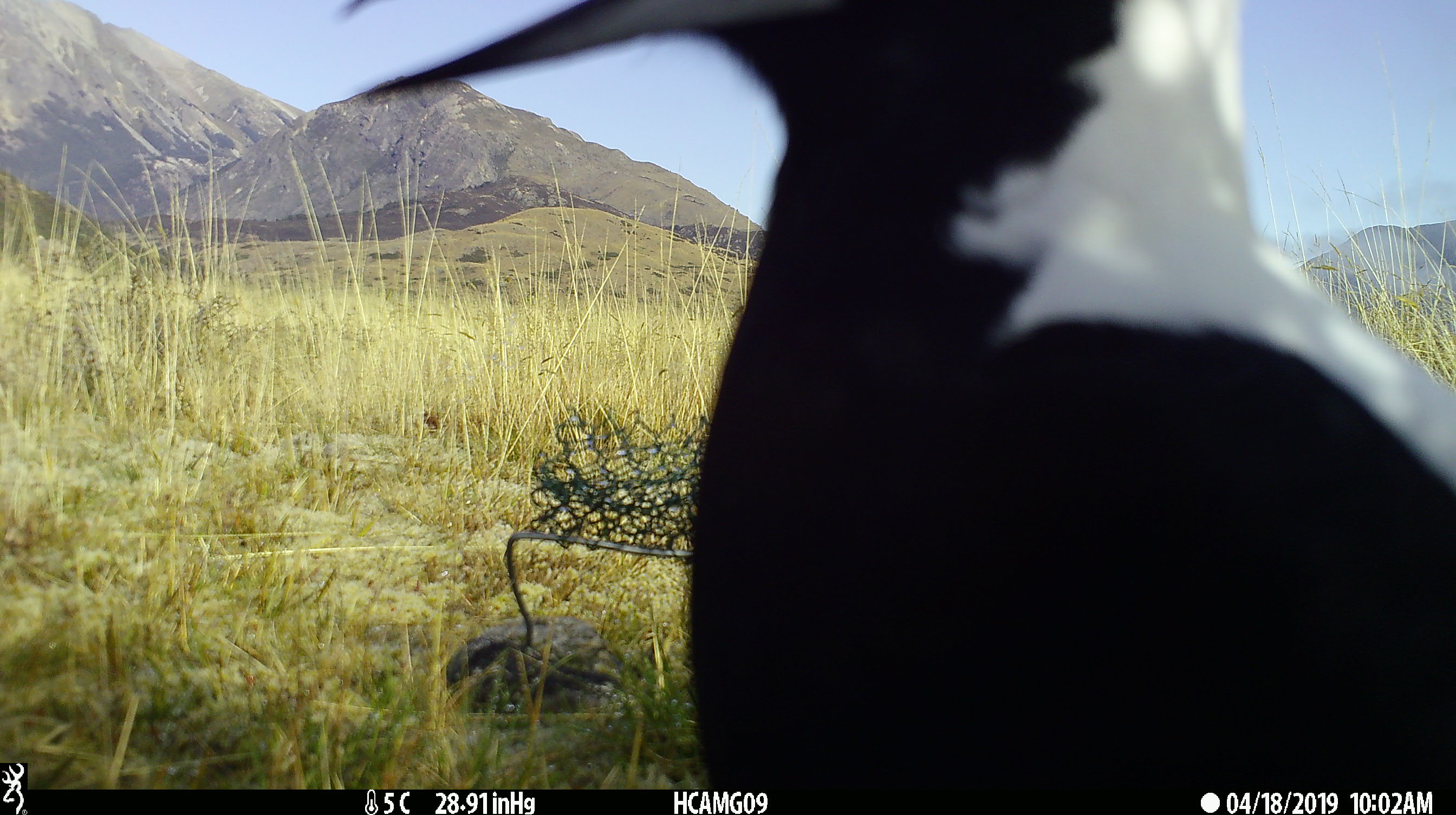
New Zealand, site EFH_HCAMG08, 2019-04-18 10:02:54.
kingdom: Animalia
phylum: Chordata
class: Aves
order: Passeriformes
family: Artamidae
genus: Gymnorhina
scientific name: Gymnorhina tibicen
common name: australian magpie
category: magpie